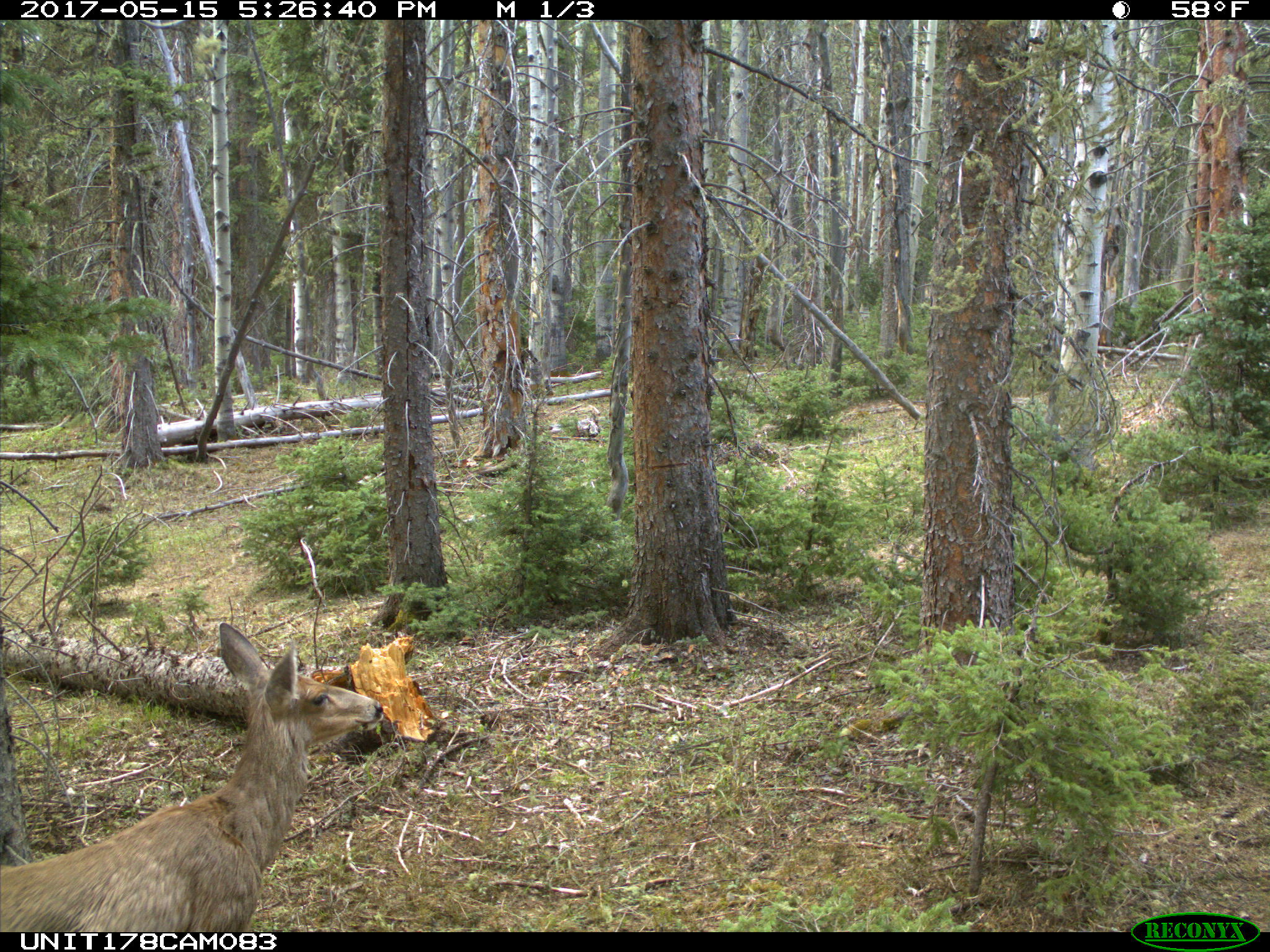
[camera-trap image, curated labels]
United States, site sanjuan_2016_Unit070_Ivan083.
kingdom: Animalia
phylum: Chordata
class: Mammalia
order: Artiodactyla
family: Cervidae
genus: Odocoileus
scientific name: Odocoileus hemionus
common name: mule deer